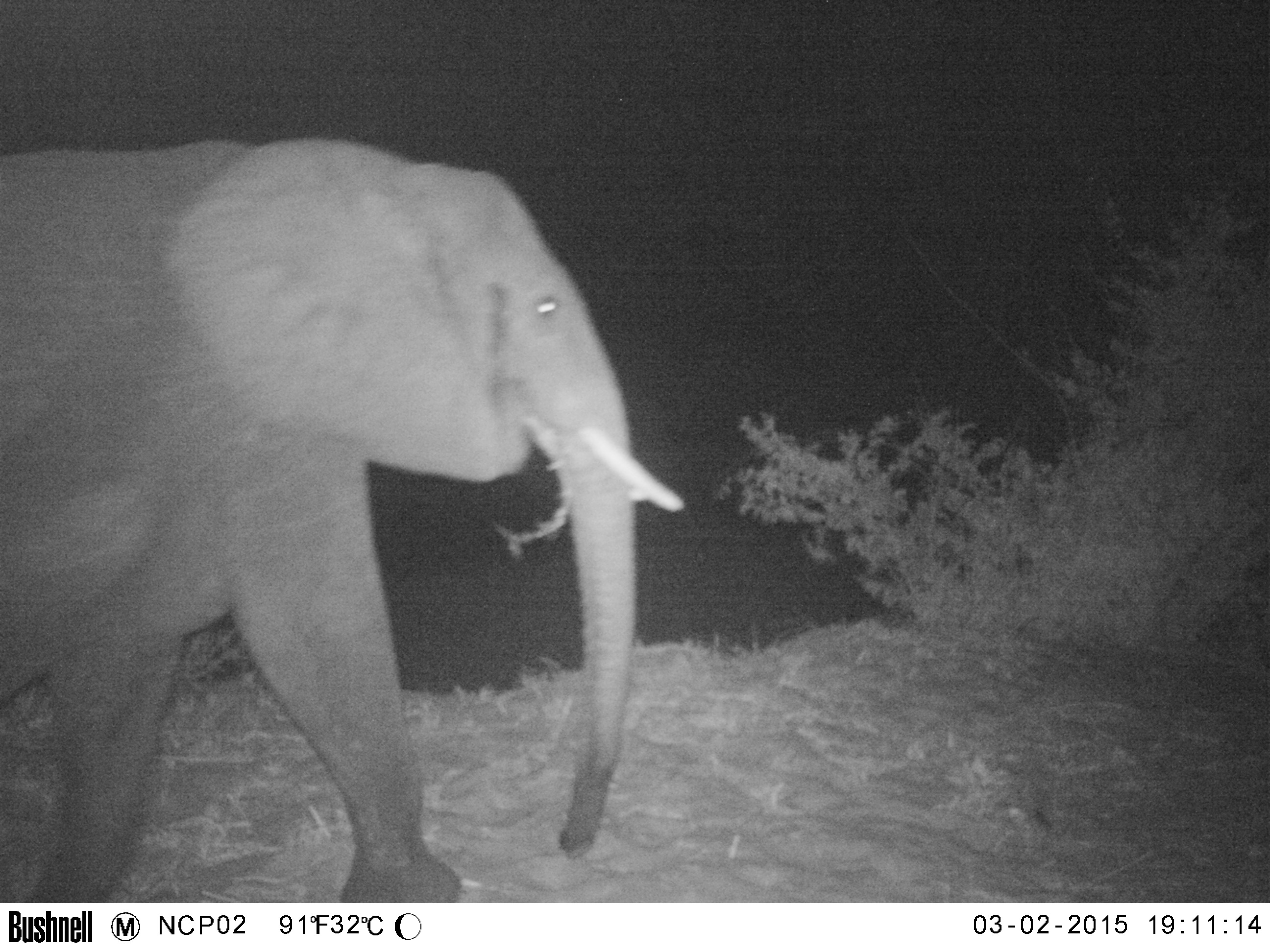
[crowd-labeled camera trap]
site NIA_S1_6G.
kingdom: Animalia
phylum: Chordata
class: Mammalia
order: Proboscidea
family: Elephantidae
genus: Loxodonta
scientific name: Loxodonta africana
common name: african bush elephant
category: elephant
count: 1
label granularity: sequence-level